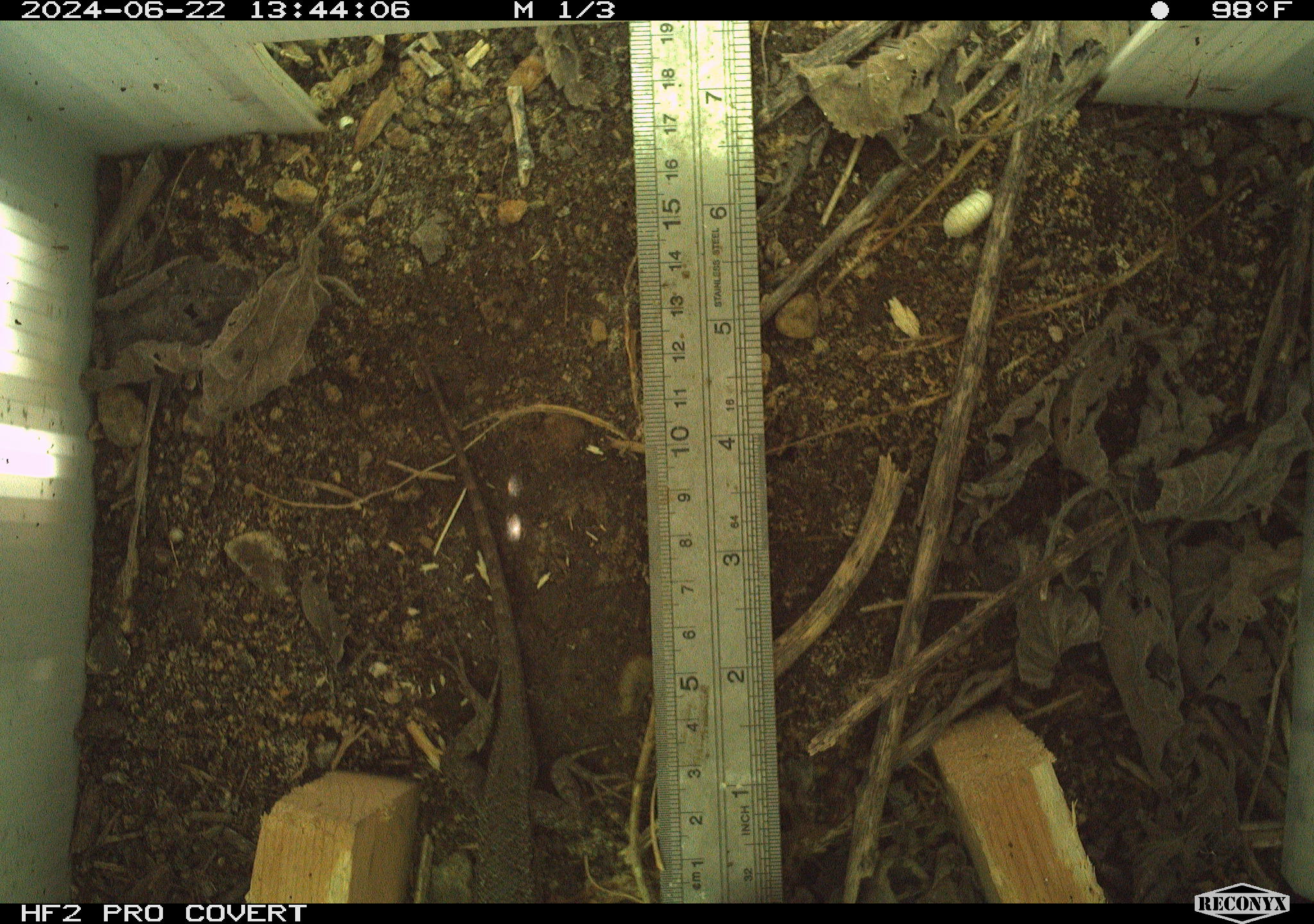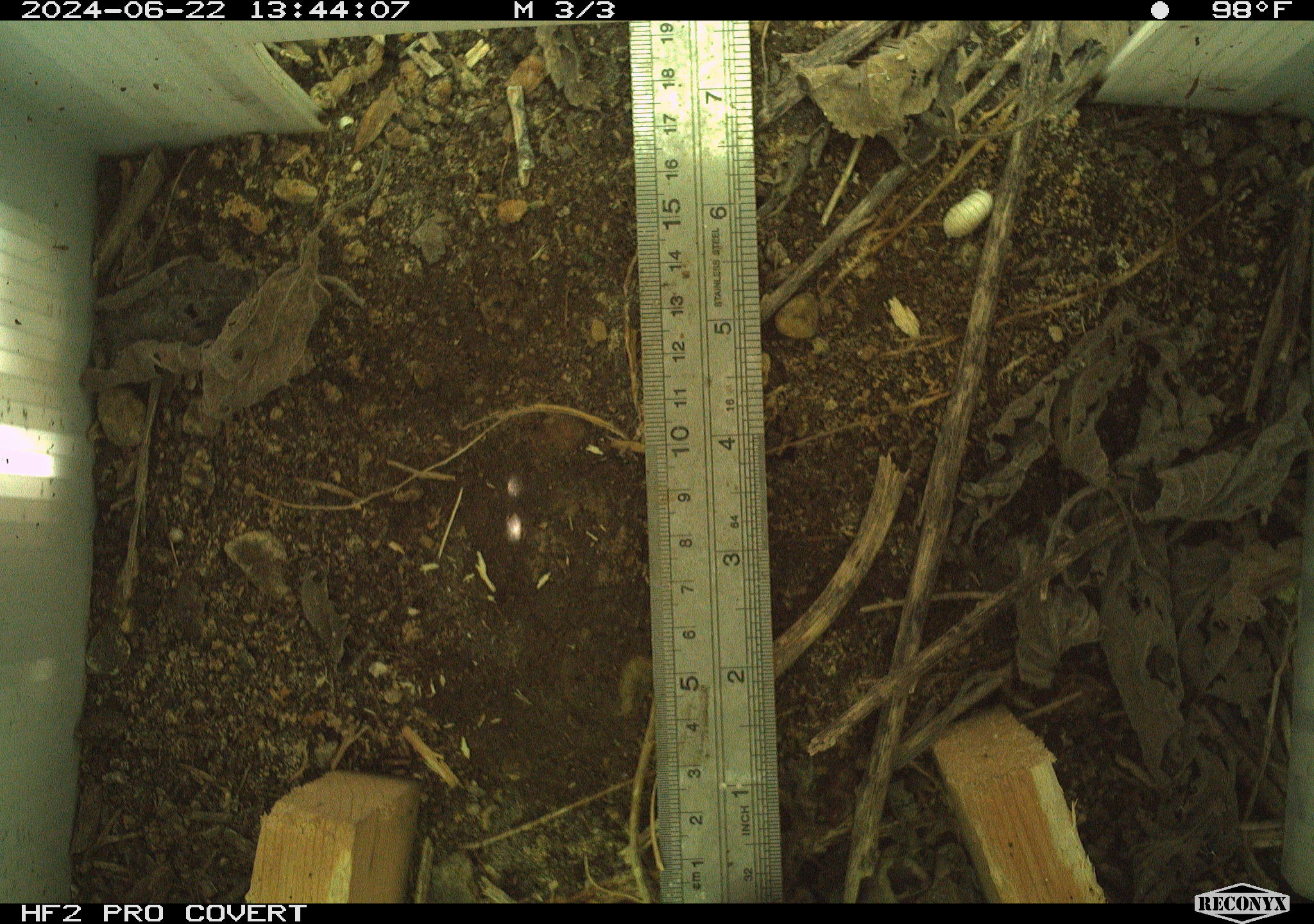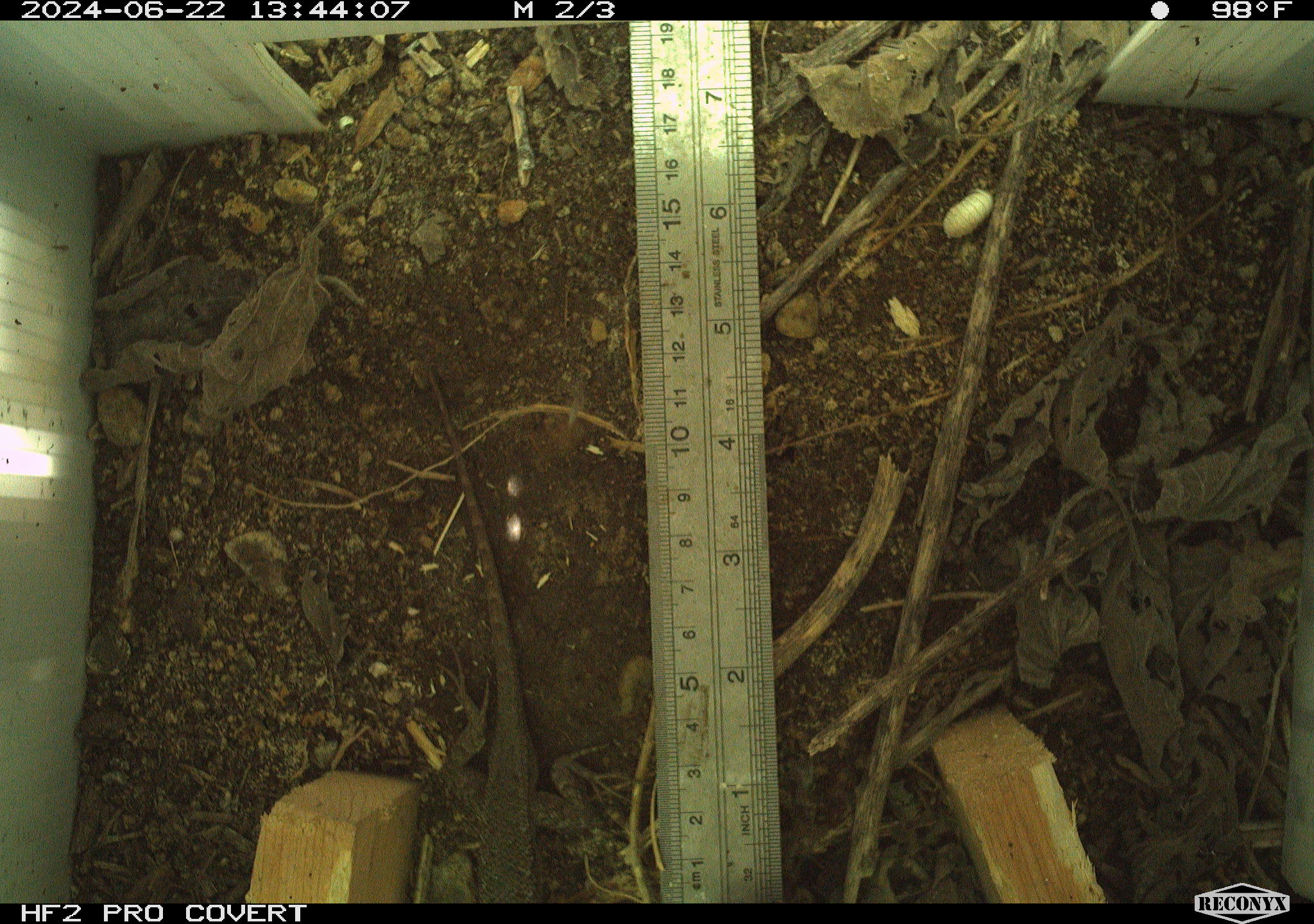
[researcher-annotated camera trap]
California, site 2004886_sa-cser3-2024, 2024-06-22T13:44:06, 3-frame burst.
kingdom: Animalia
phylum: Chordata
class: Reptilia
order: Squamata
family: Phrynosomatidae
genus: Sceloporus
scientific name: Sceloporus occidentalis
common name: western fence lizard